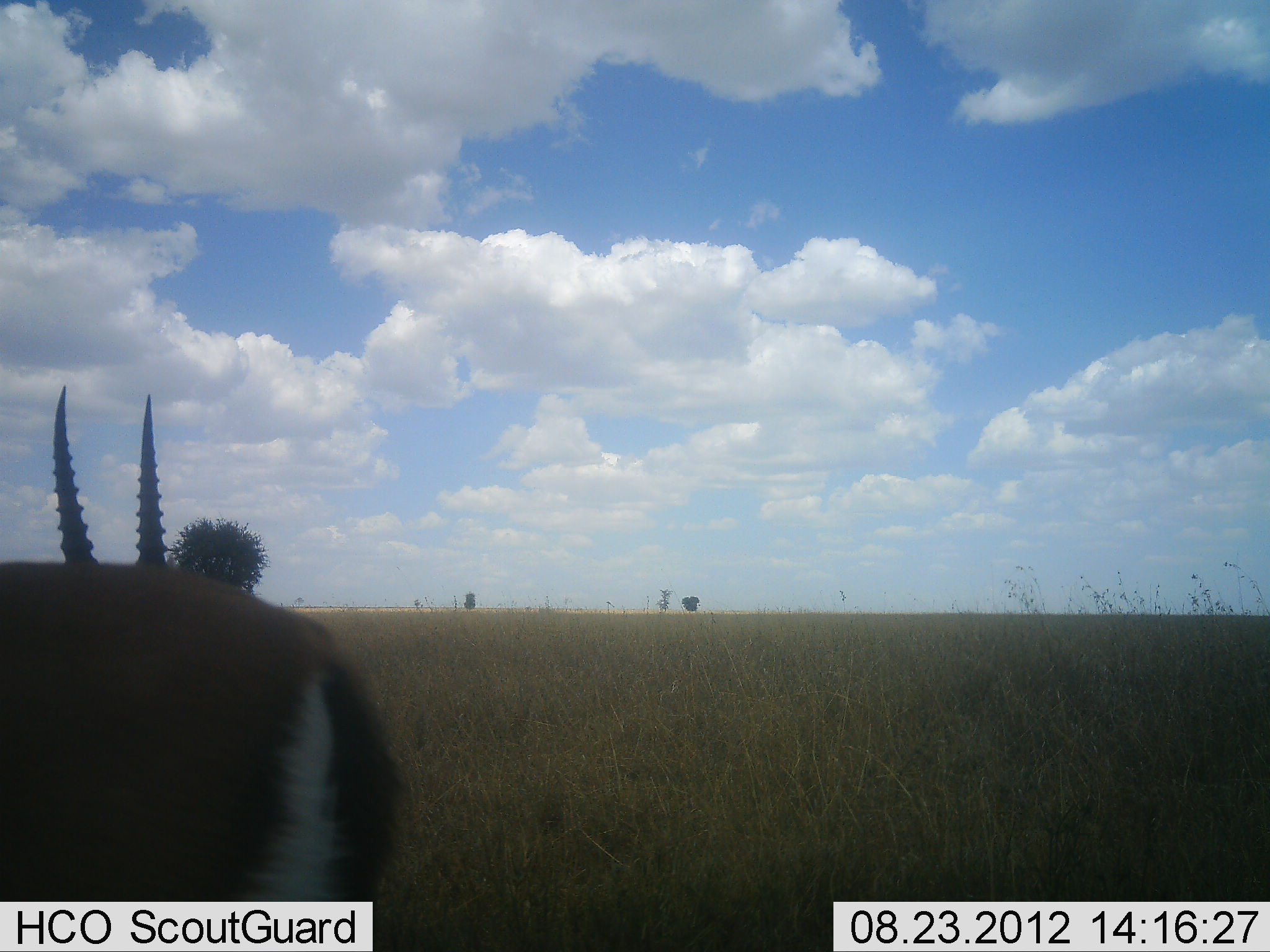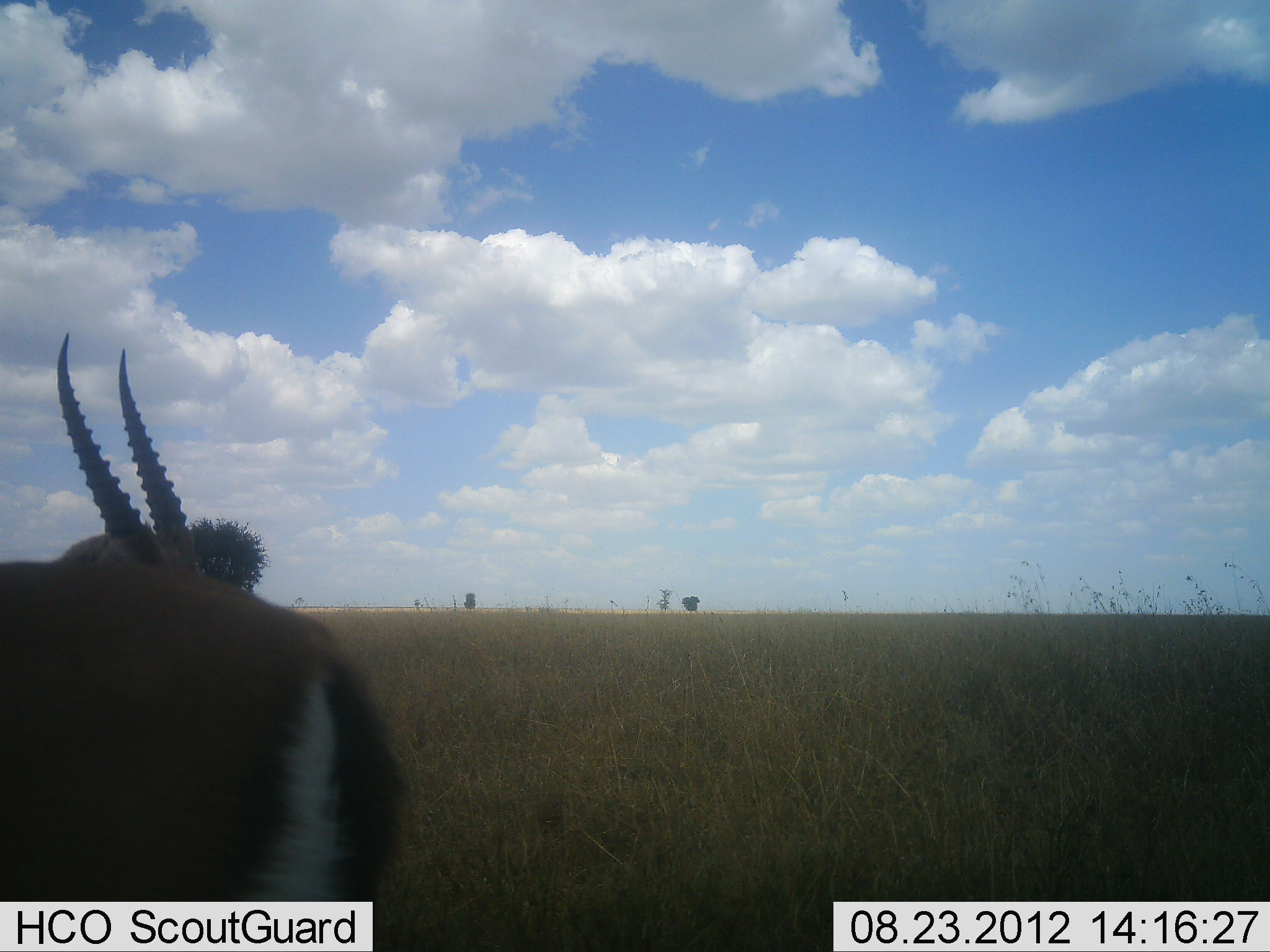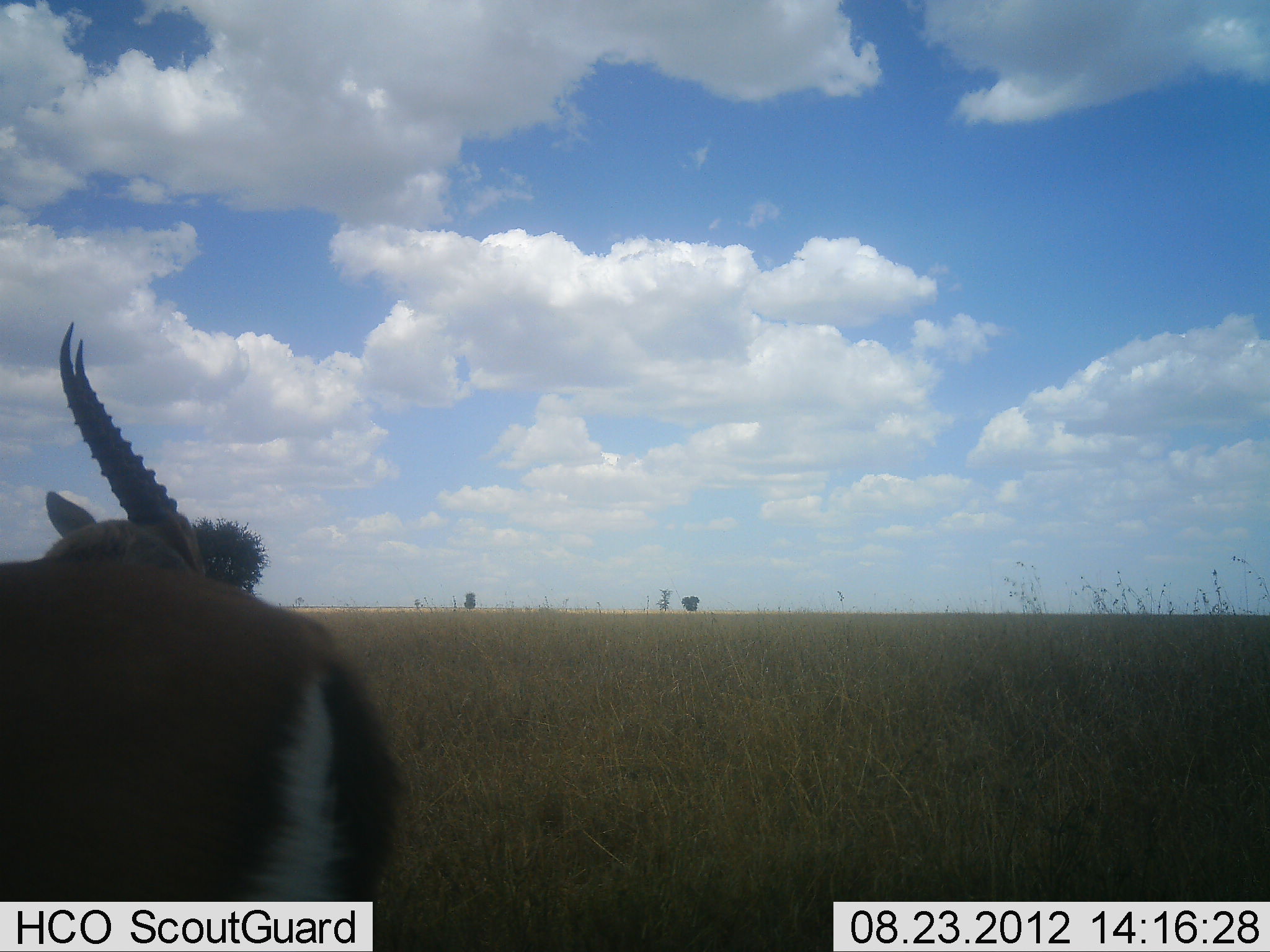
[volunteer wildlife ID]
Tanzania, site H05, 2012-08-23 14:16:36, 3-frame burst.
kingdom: Animalia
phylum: Chordata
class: Mammalia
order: Artiodactyla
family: Bovidae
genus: Eudorcas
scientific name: Eudorcas thomsonii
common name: thomson's gazelle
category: gazellethomsons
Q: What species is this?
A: Gazellethomsons (thomson's gazelle) (Eudorcas thomsonii).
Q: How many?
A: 1.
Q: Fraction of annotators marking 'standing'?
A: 100%.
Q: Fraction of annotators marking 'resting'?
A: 0%.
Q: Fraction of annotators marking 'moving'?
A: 0%.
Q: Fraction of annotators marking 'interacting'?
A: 0%.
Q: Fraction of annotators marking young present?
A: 0%.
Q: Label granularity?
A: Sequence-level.